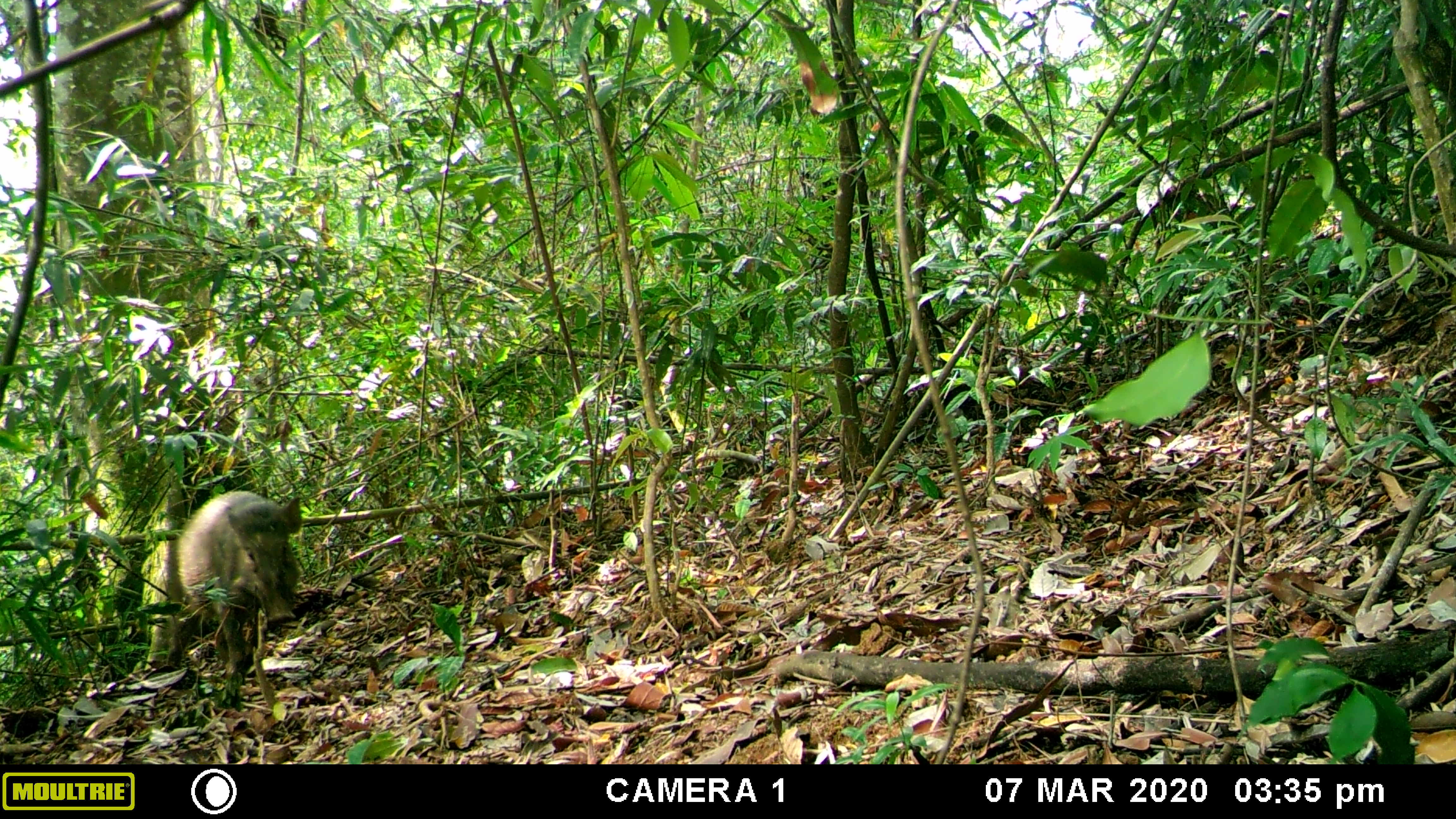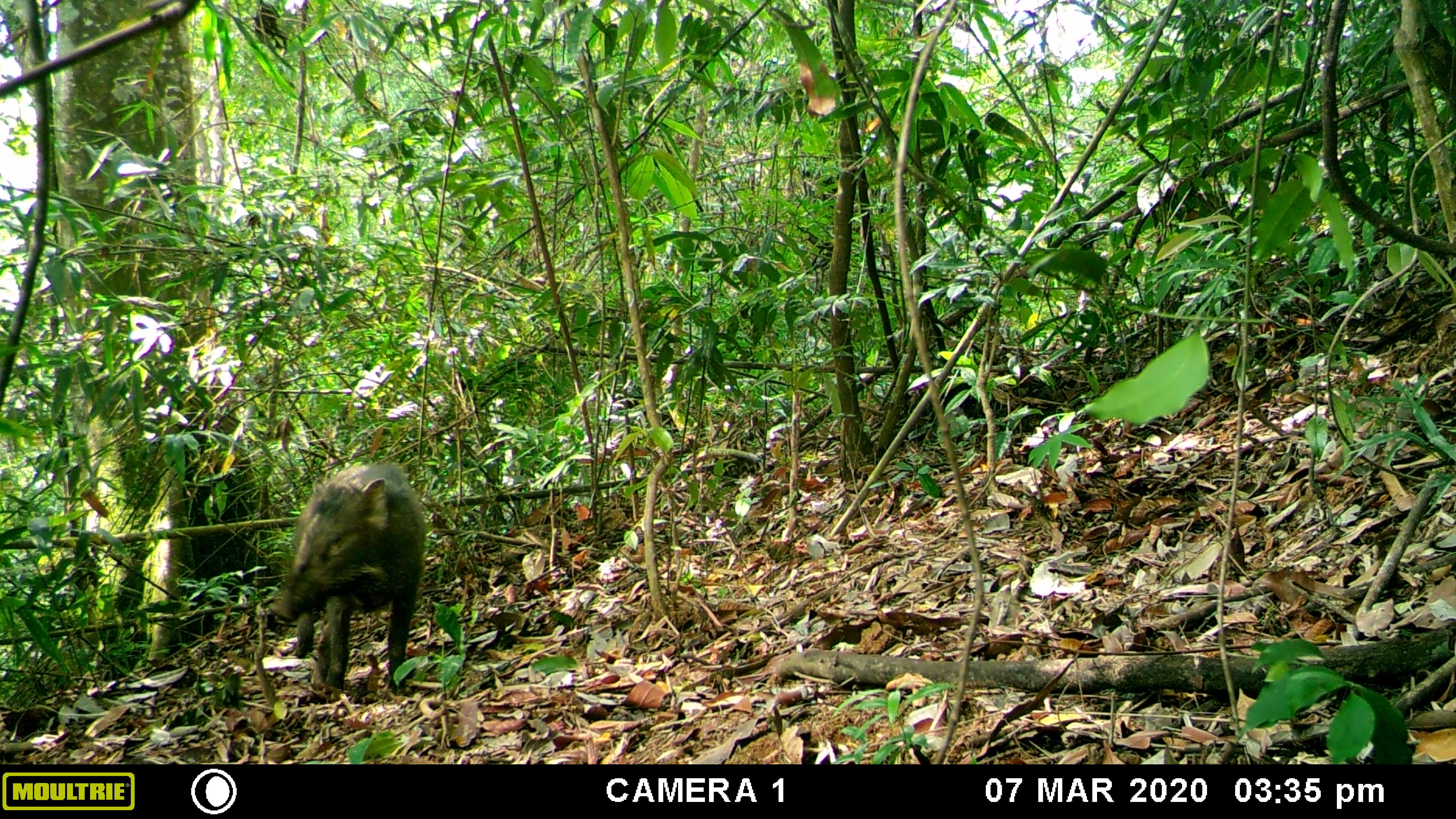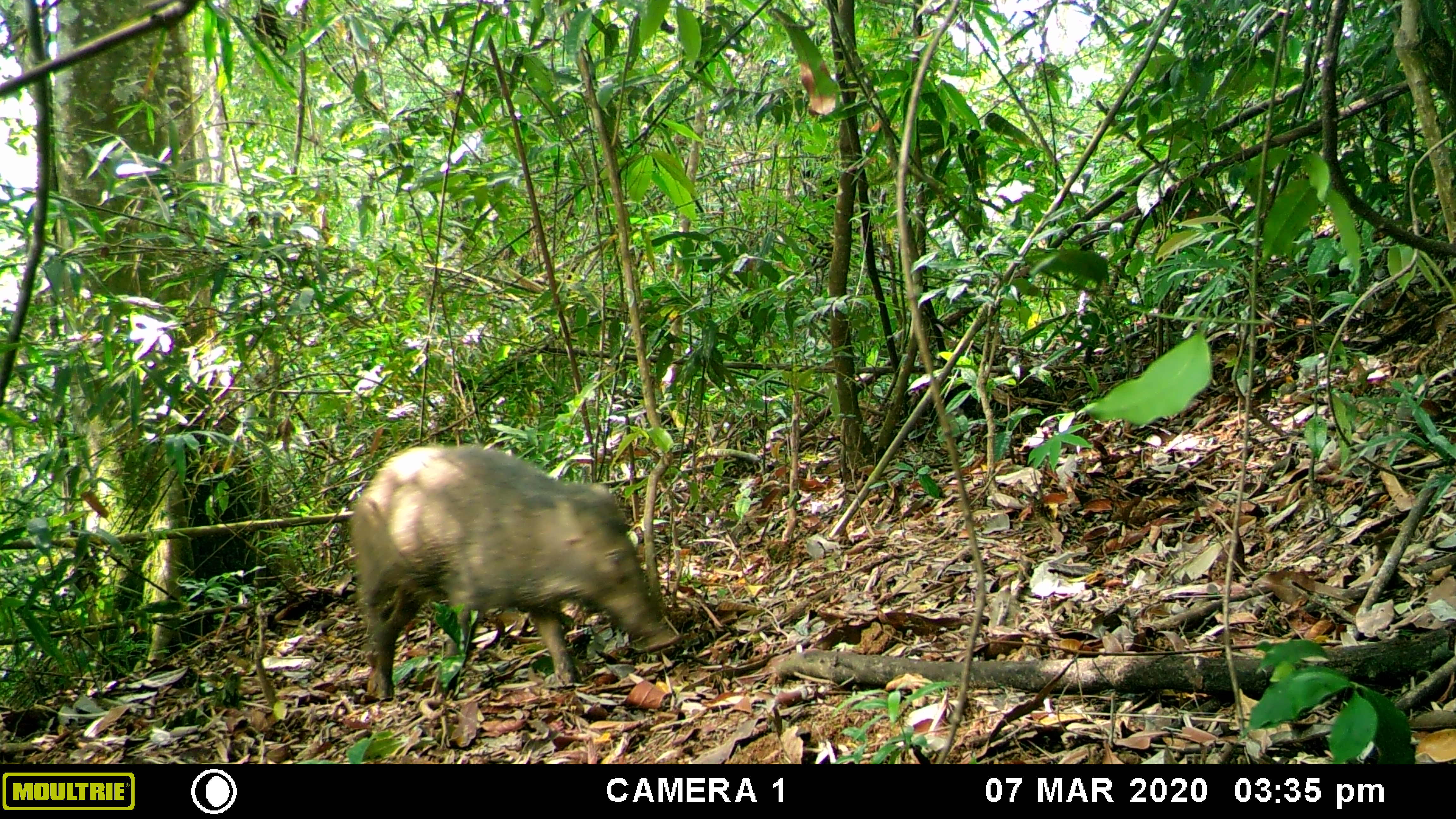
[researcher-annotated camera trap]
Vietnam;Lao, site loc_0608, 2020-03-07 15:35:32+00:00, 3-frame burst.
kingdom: Animalia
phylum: Chordata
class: Mammalia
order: Artiodactyla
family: Suidae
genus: Sus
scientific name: Sus scrofa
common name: eurasian wild pig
Eurasian wild pig (Sus scrofa). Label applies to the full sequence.